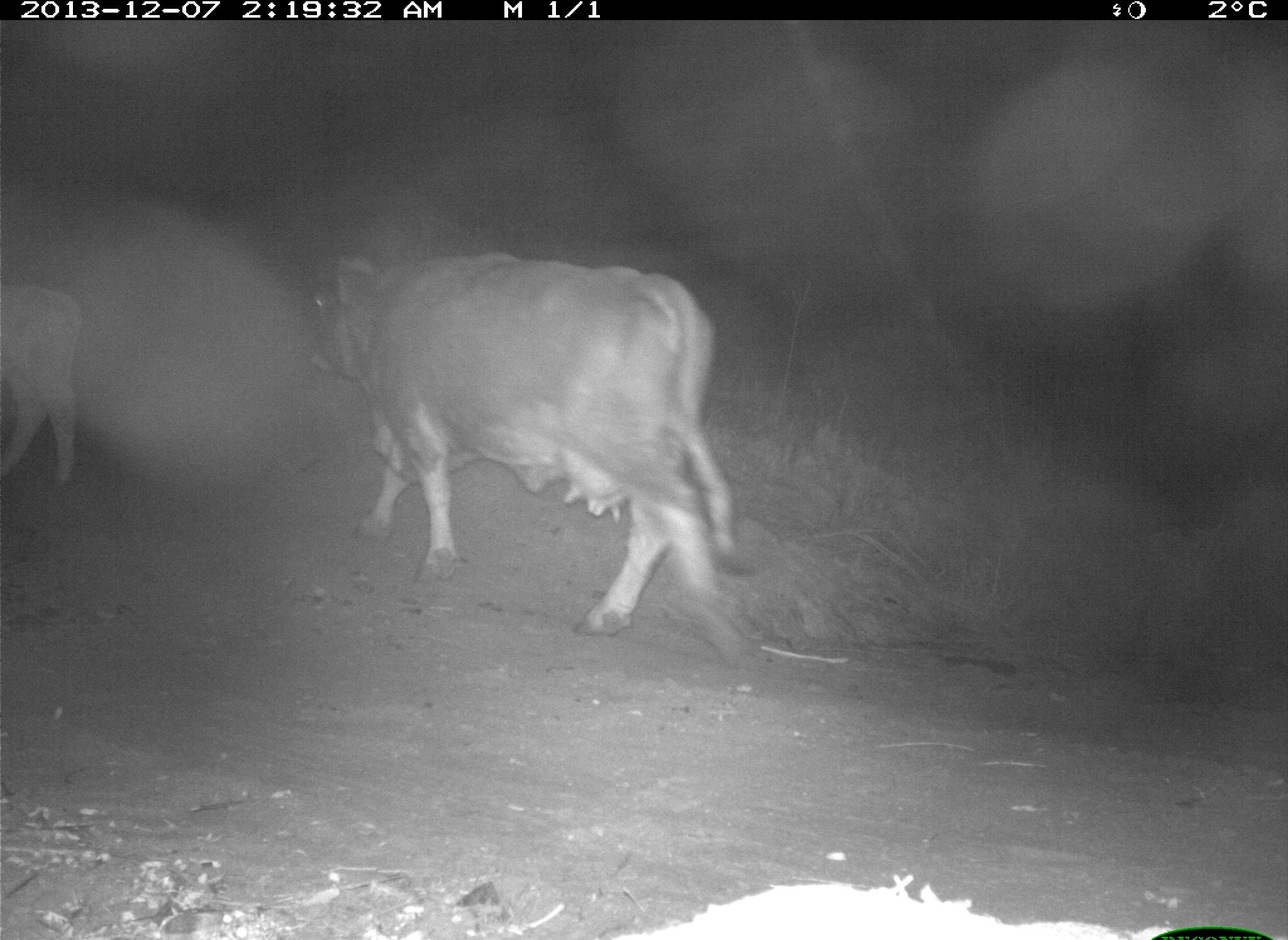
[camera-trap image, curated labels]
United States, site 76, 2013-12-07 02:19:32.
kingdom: Animalia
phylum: Chordata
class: Mammalia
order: Artiodactyla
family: Bovidae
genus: Bos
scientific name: Bos taurus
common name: cow